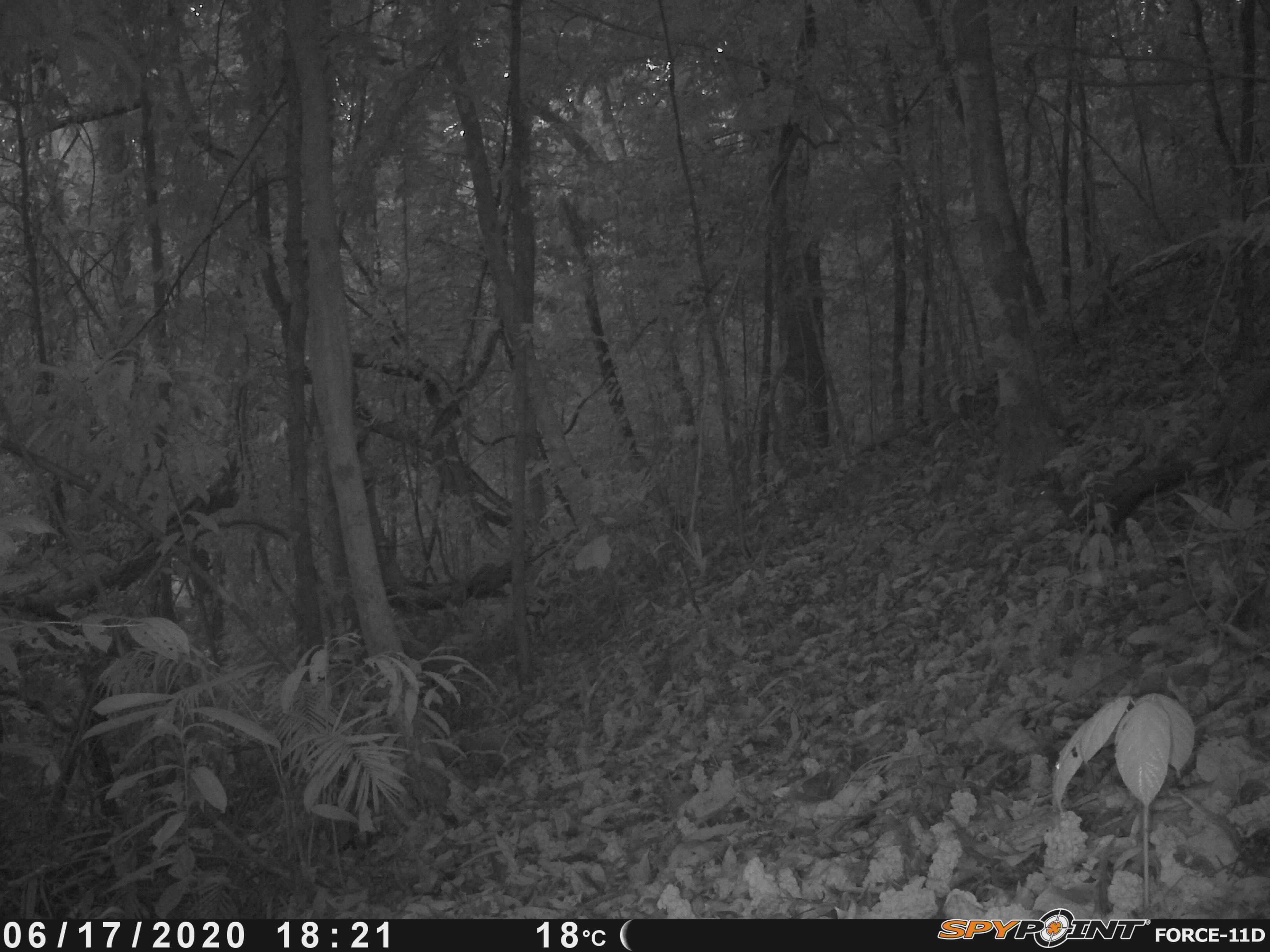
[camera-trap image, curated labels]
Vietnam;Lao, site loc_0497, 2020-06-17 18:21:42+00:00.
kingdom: Animalia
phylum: Chordata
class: Aves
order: Galliformes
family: Phasianidae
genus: Lophura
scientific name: Lophura nycthemera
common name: silver pheasant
Silver pheasant (Lophura nycthemera). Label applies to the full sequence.